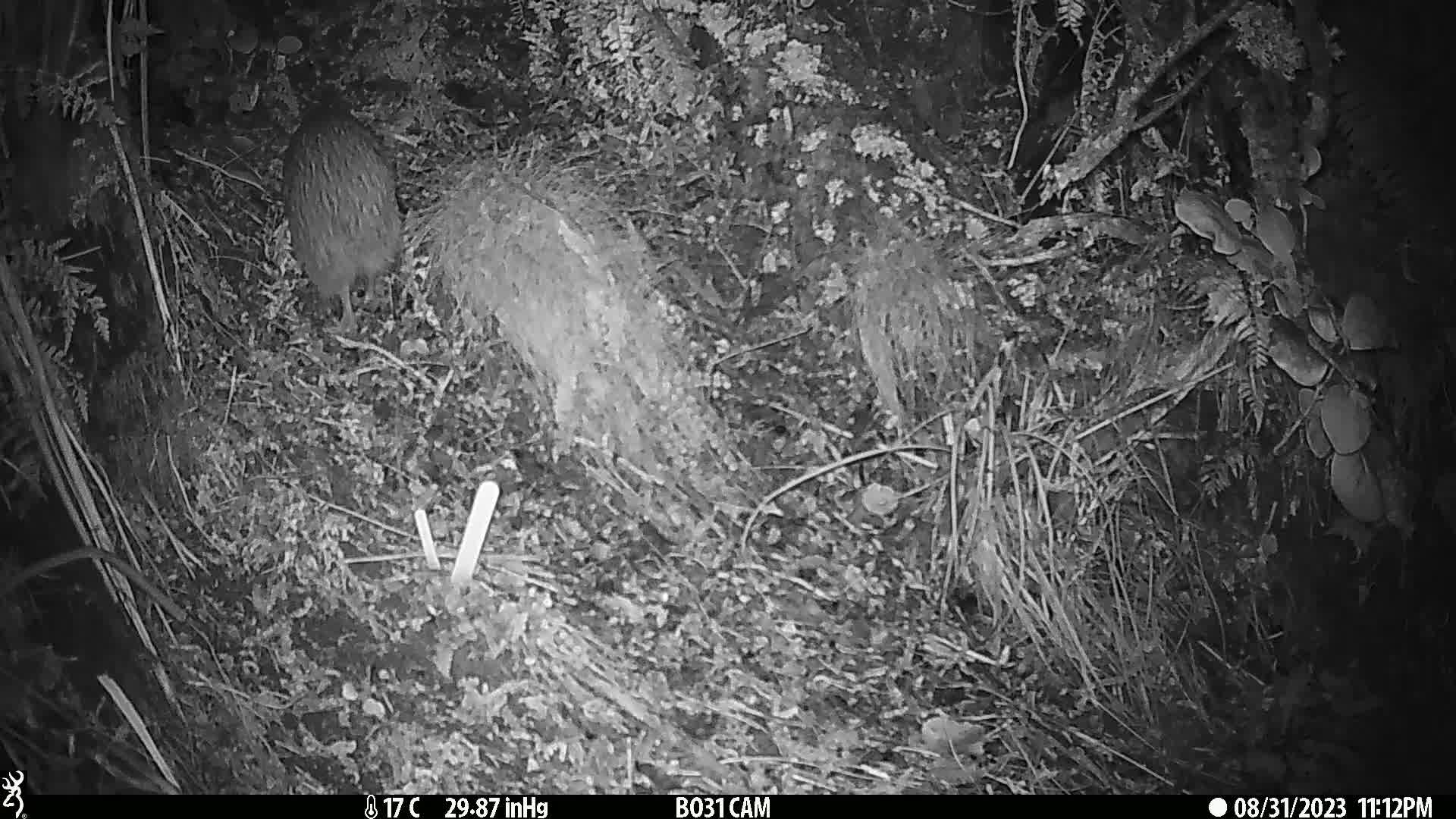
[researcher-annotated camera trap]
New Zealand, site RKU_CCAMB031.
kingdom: Animalia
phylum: Chordata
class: Aves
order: Apterygiformes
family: Apterygidae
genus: Apteryx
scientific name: Apteryx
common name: kiwi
Kiwi (Apteryx).